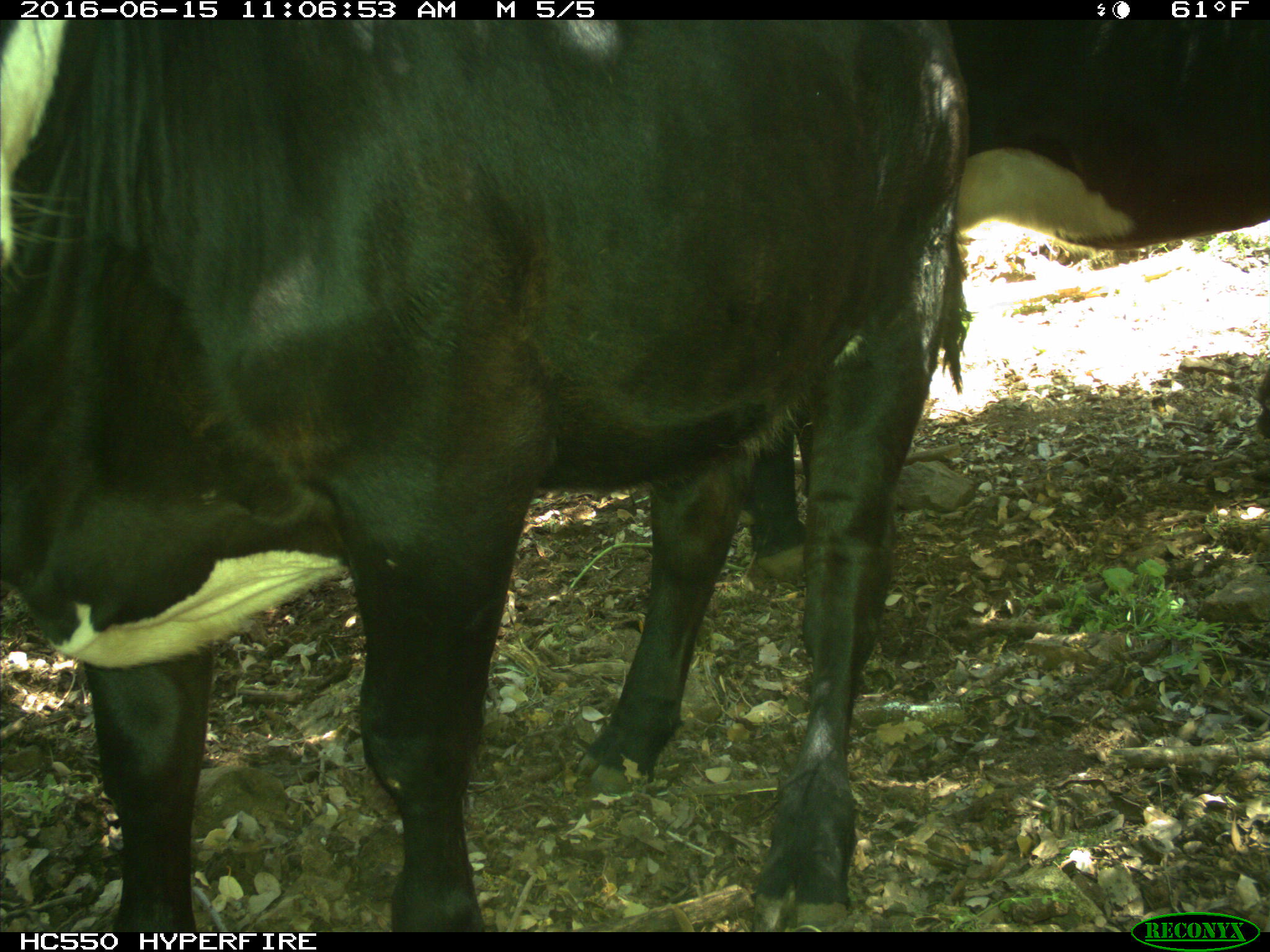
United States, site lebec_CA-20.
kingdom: Animalia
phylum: Chordata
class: Mammalia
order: Artiodactyla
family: Bovidae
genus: Bos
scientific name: Bos taurus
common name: domestic cow